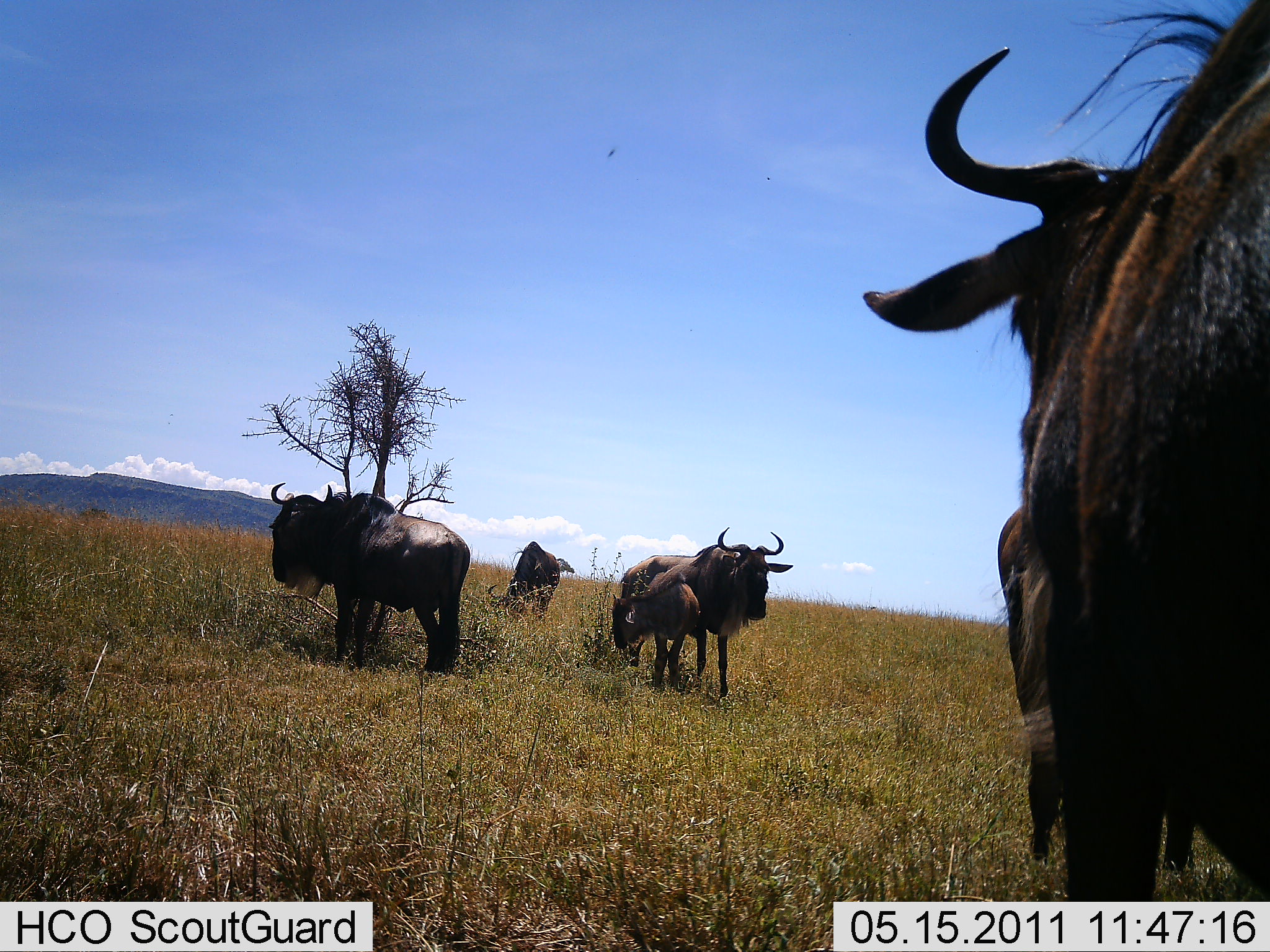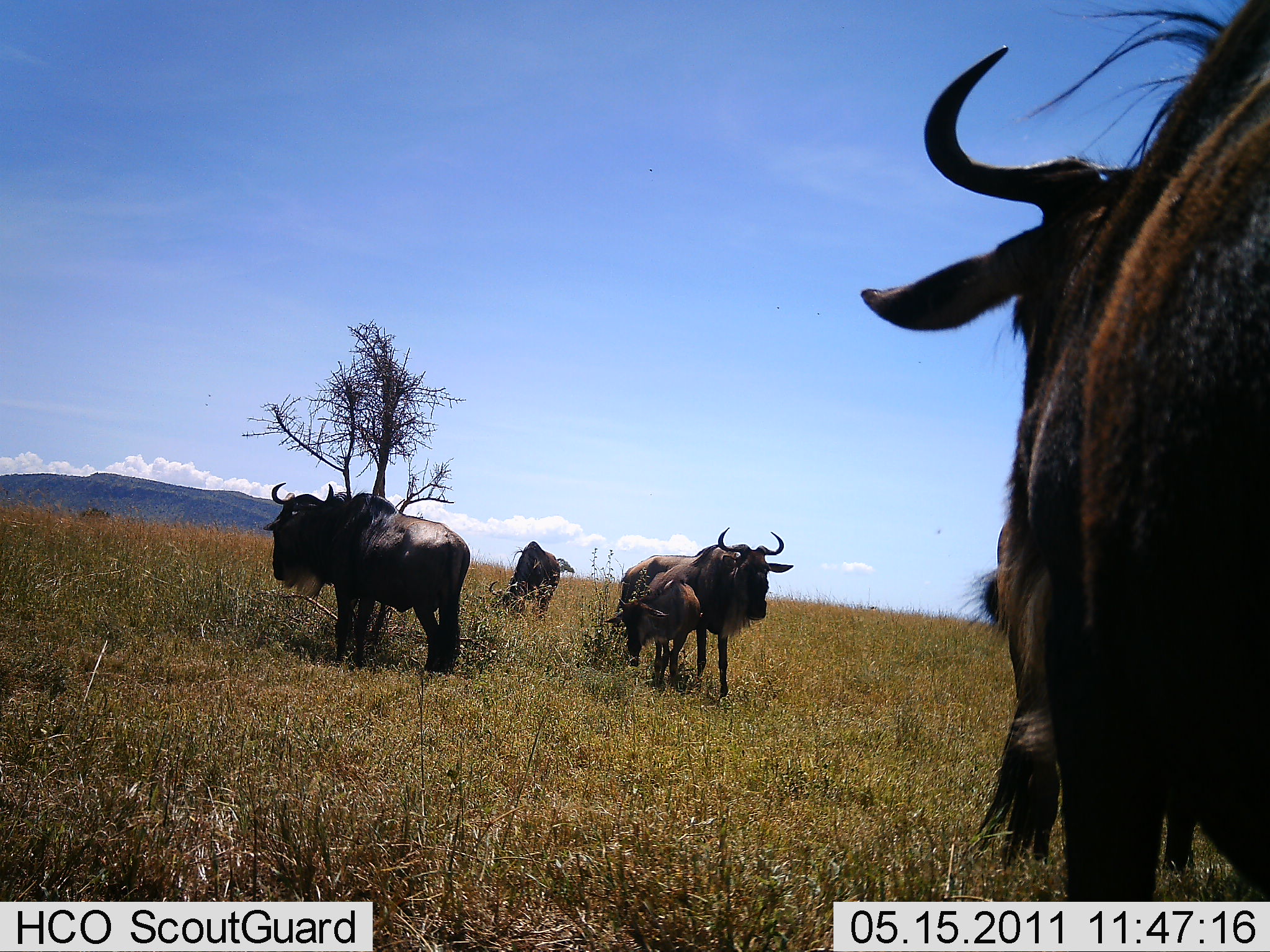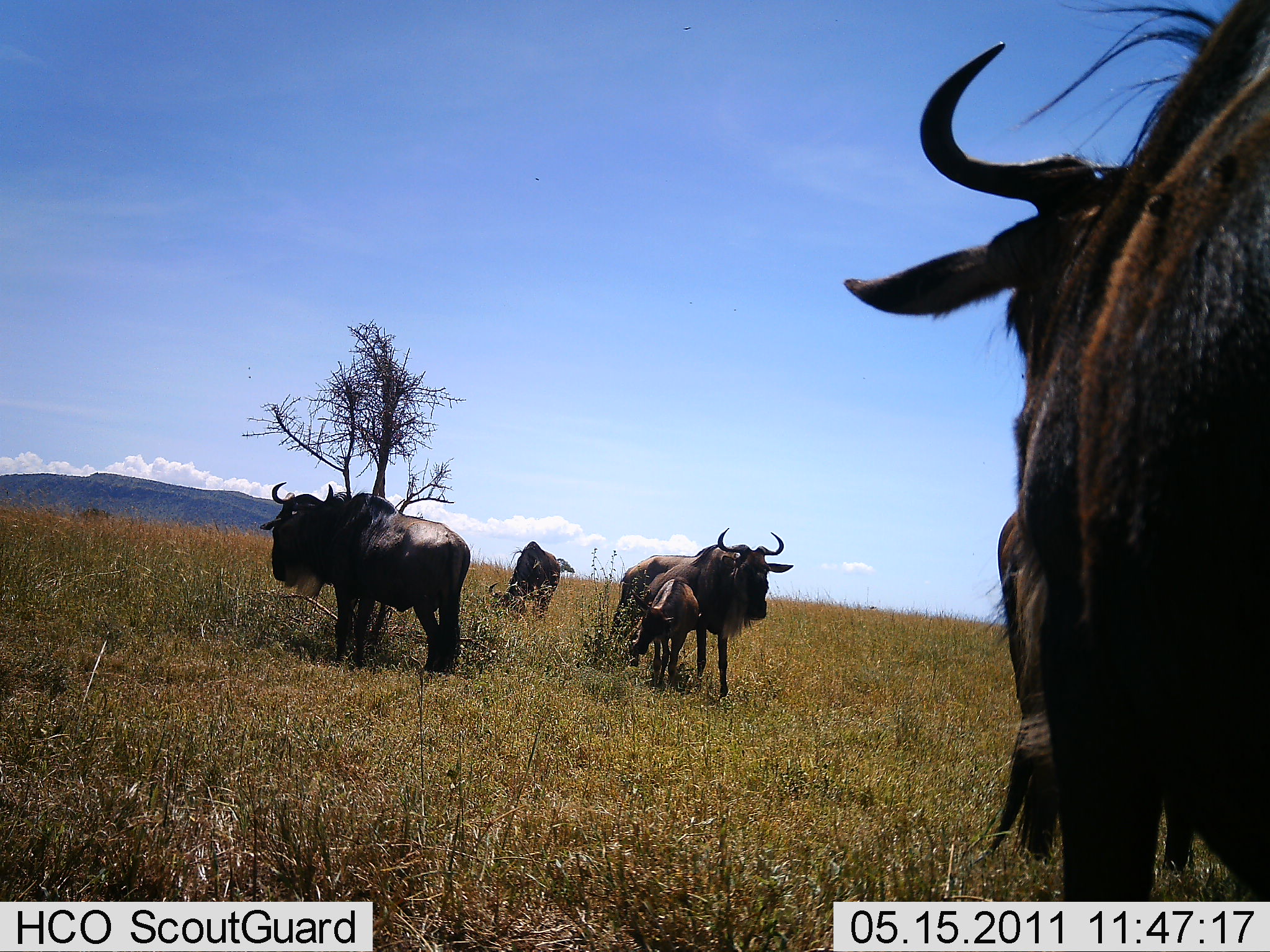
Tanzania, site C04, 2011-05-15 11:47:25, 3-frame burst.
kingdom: Animalia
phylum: Chordata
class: Mammalia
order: Artiodactyla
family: Bovidae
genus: Connochaetes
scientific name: Connochaetes taurinus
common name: blue wildebeest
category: wildebeest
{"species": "wildebeest (blue wildebeest) (Connochaetes taurinus)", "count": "5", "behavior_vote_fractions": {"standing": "90%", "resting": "10%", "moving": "10%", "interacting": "0%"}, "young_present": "80%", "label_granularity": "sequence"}